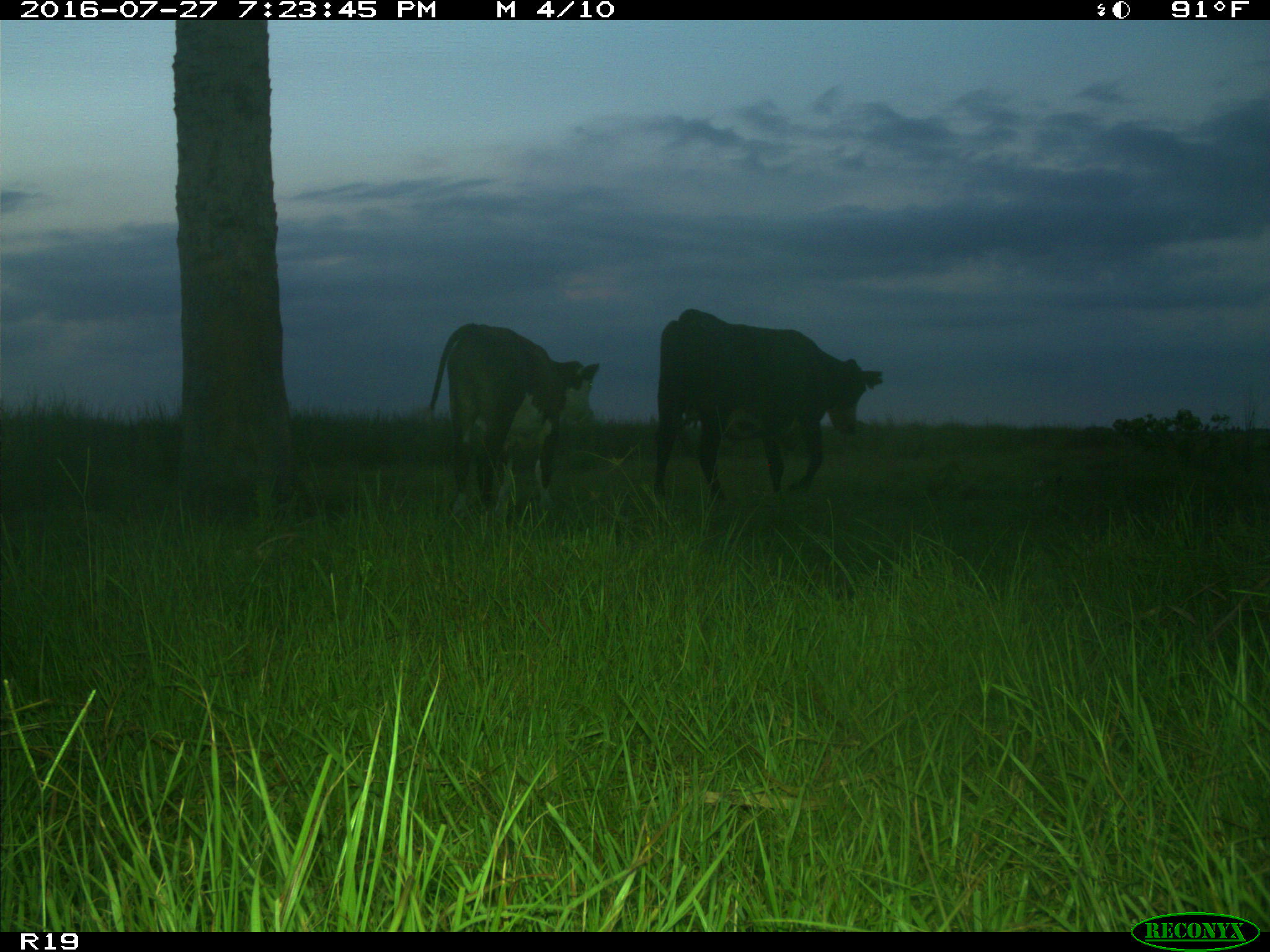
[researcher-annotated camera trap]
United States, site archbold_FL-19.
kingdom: Animalia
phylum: Chordata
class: Mammalia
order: Artiodactyla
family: Bovidae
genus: Bos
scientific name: Bos taurus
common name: domestic cow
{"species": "Bos taurus (domestic cow)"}